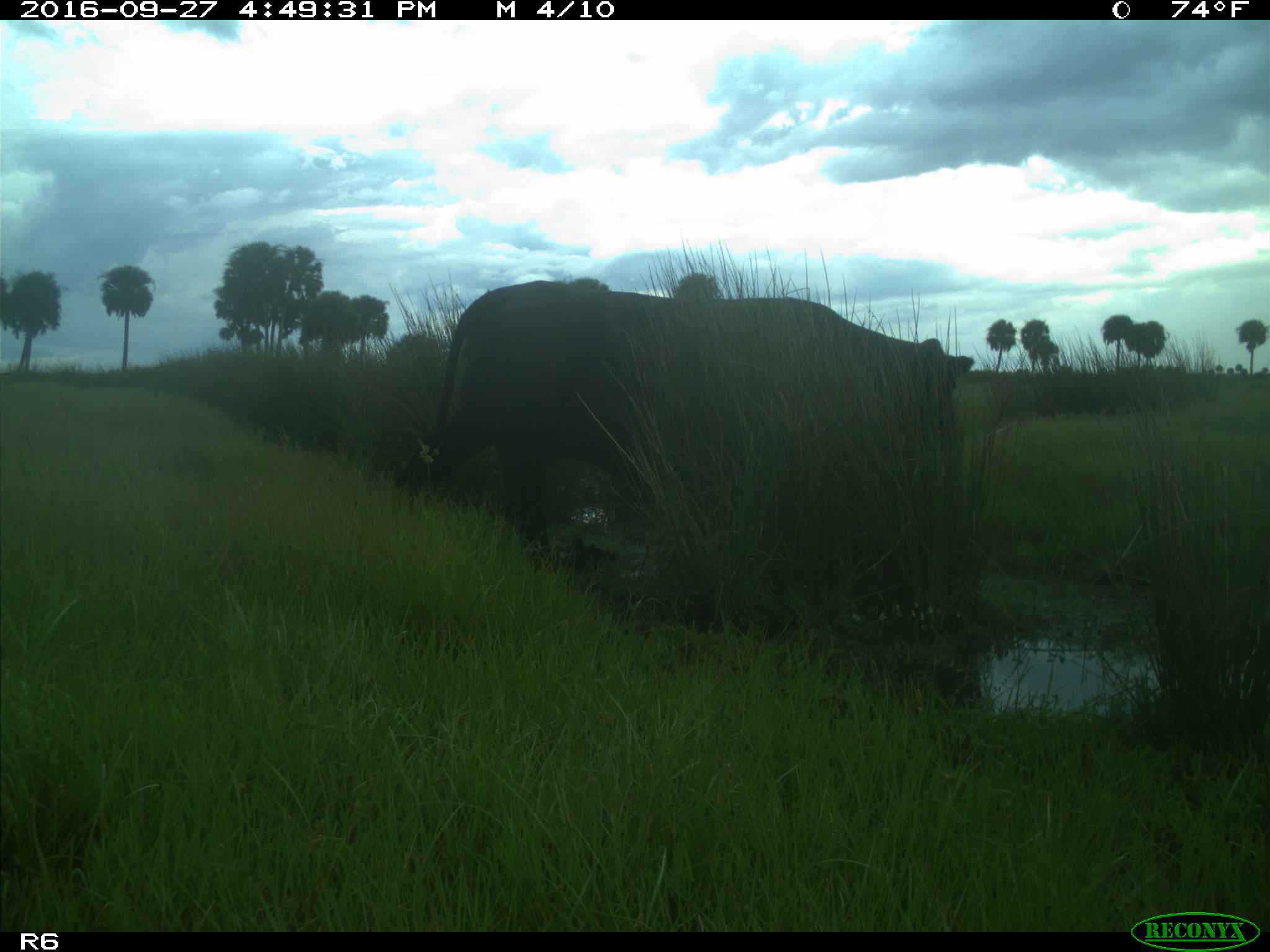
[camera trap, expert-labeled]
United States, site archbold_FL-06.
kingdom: Animalia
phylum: Chordata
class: Mammalia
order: Artiodactyla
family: Bovidae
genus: Bos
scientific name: Bos taurus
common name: domestic cow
Bos taurus (domestic cow).